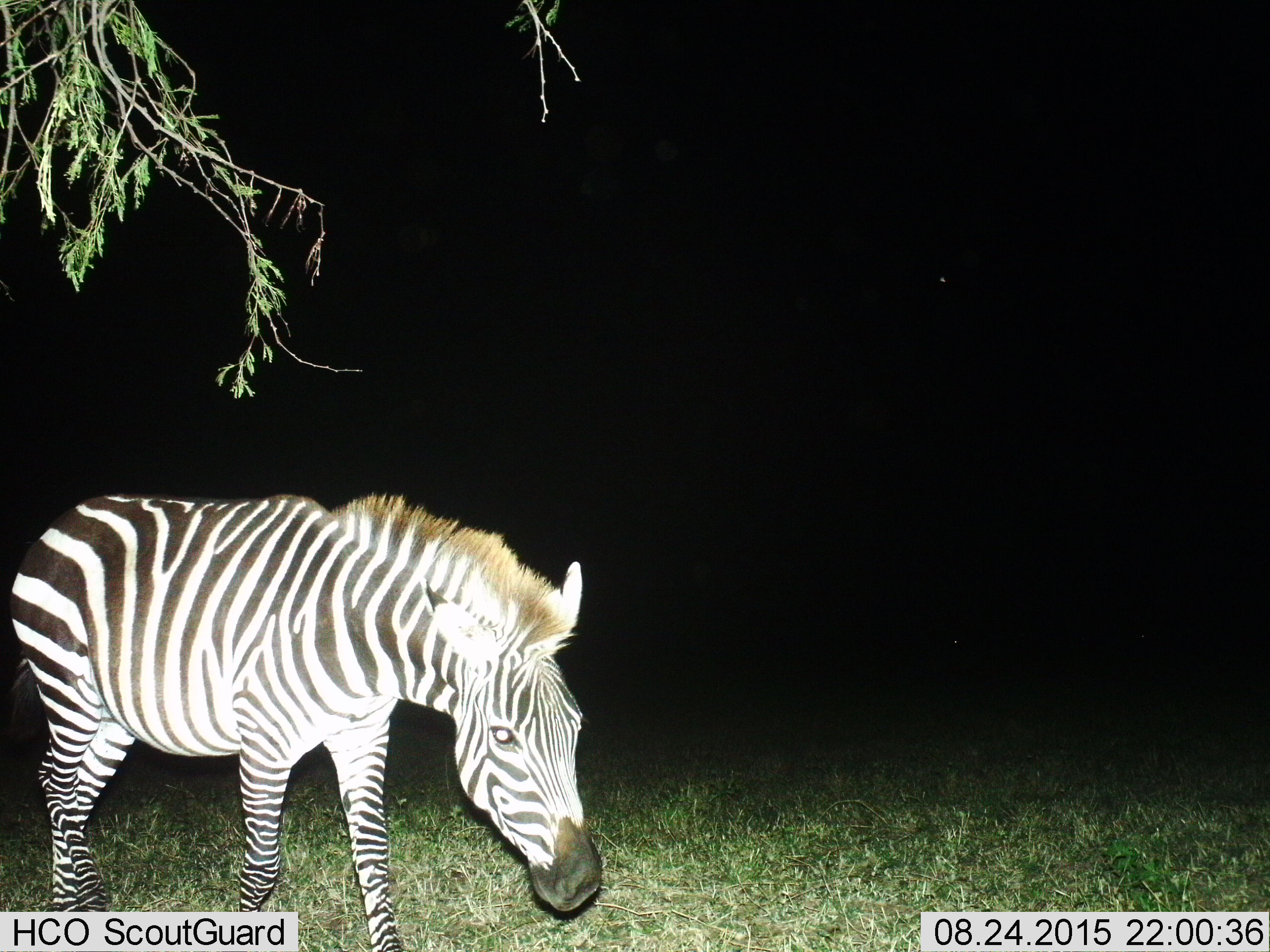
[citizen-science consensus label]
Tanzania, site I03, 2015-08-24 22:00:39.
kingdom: Animalia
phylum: Chordata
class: Mammalia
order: Perissodactyla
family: Equidae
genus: Equus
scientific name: Equus quagga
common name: plains zebra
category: zebra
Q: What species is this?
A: Zebra (plains zebra) (Equus quagga).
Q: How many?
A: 1.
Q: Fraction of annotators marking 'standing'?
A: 20%.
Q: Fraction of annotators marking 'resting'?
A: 0%.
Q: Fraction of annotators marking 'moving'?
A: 90%.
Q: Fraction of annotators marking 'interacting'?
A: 0%.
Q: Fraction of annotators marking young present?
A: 0%.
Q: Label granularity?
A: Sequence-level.